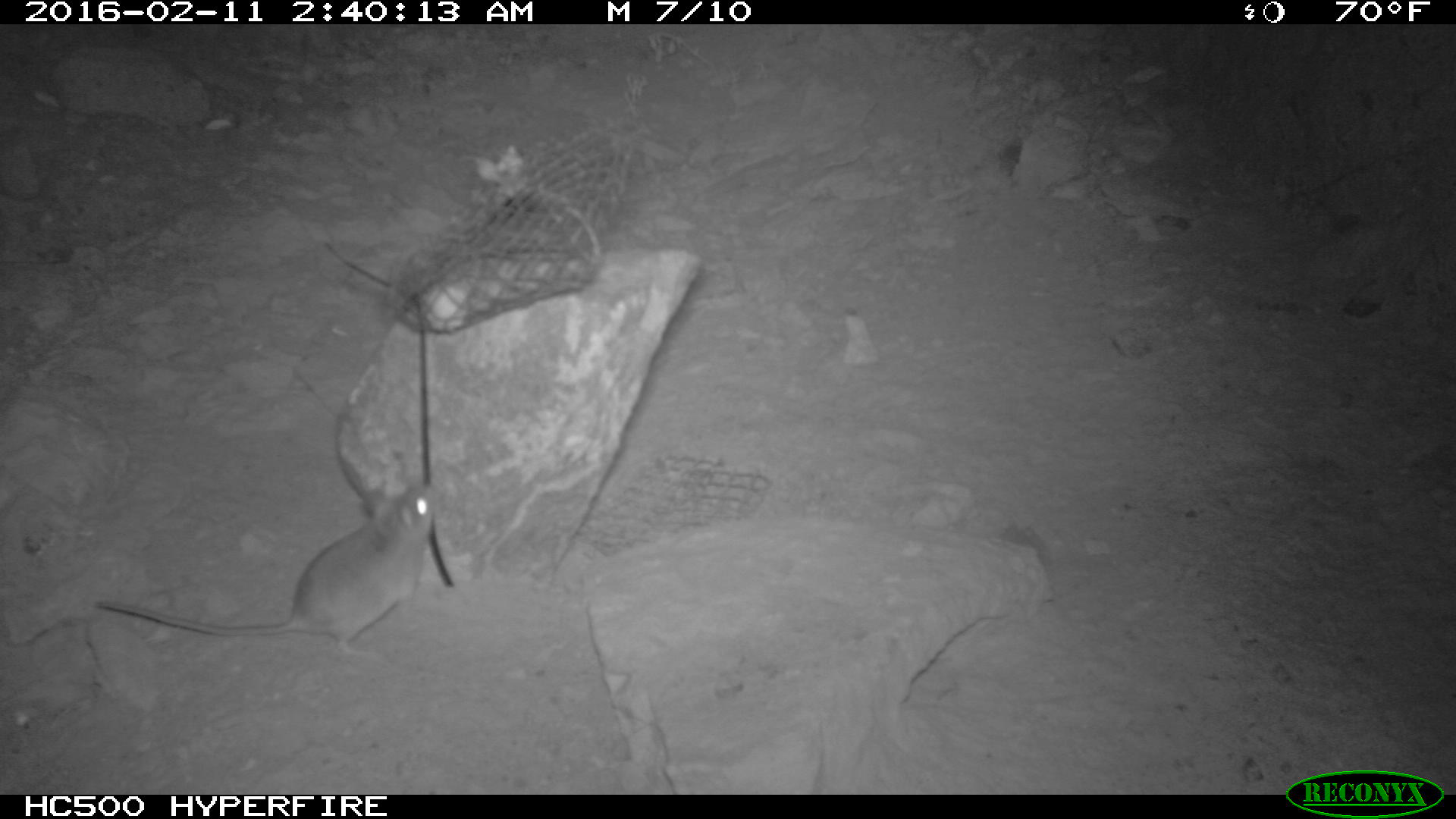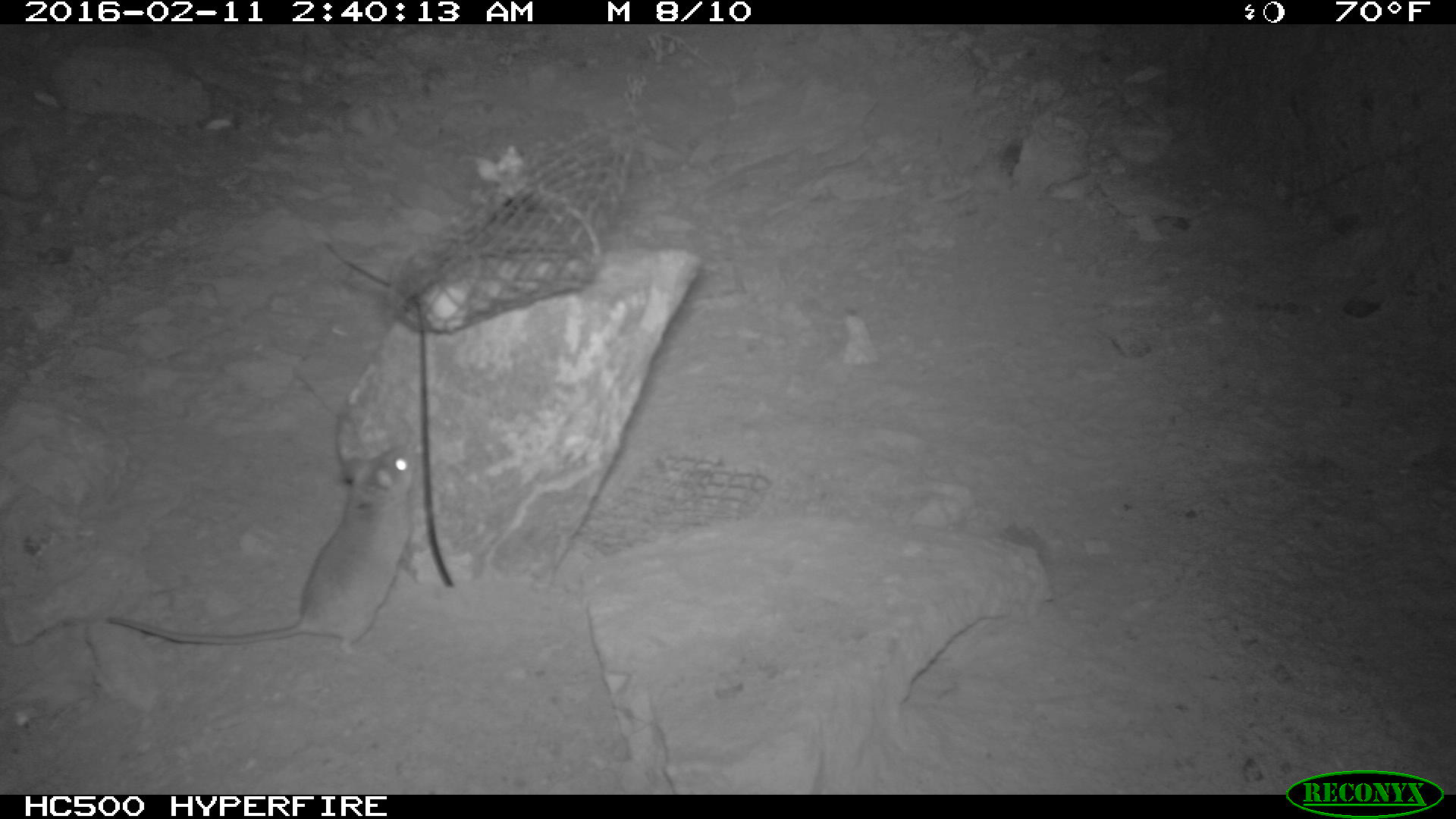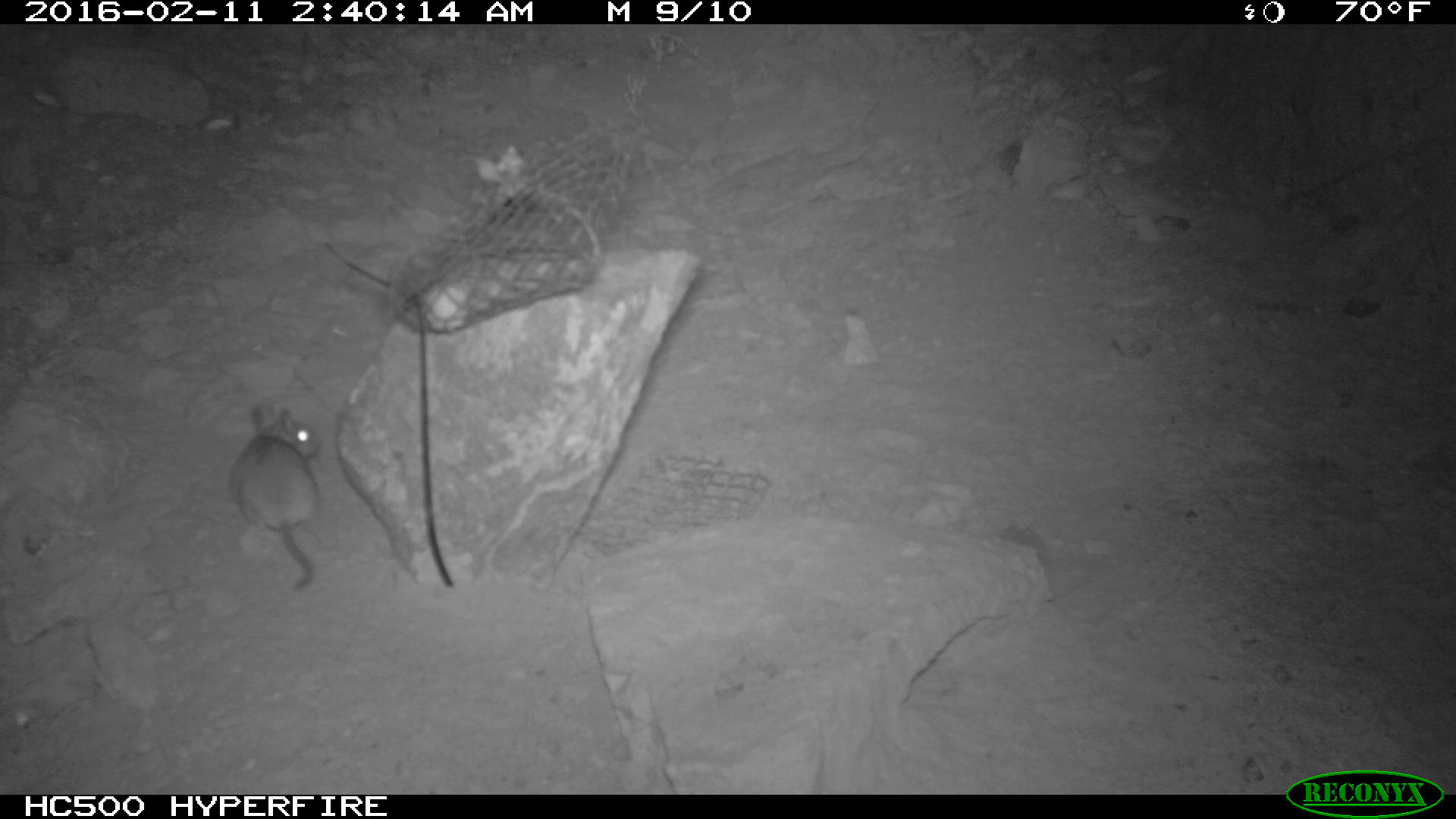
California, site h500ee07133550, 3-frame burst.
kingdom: Animalia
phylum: Chordata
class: Mammalia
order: Rodentia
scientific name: Rodentia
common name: rodent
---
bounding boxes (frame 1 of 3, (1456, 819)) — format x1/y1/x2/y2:
rodent: 89/482/441/661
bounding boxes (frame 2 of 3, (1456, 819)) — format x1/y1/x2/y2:
rodent: 106/446/416/657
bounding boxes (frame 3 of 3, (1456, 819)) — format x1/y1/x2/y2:
rodent: 224/403/326/598